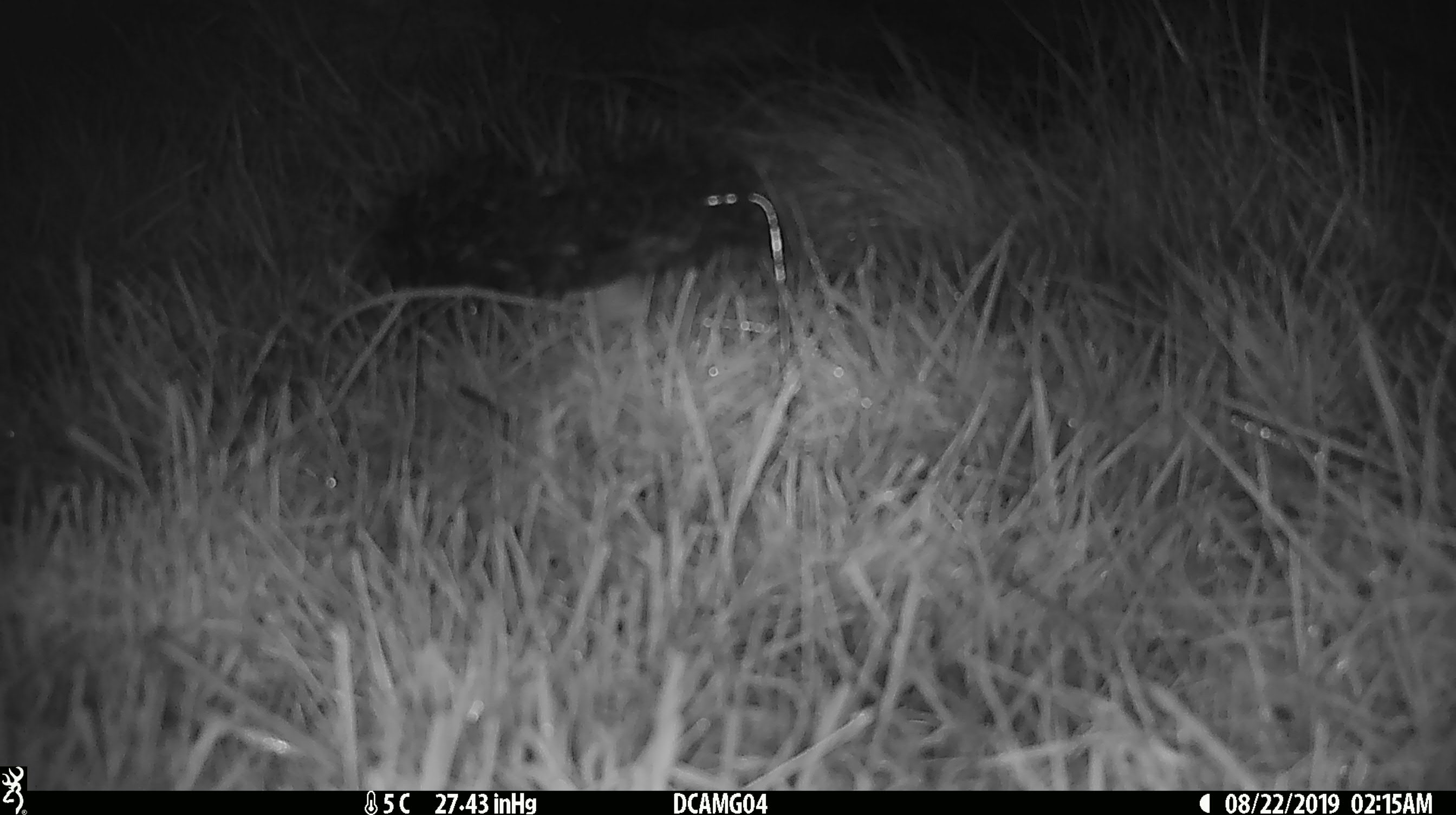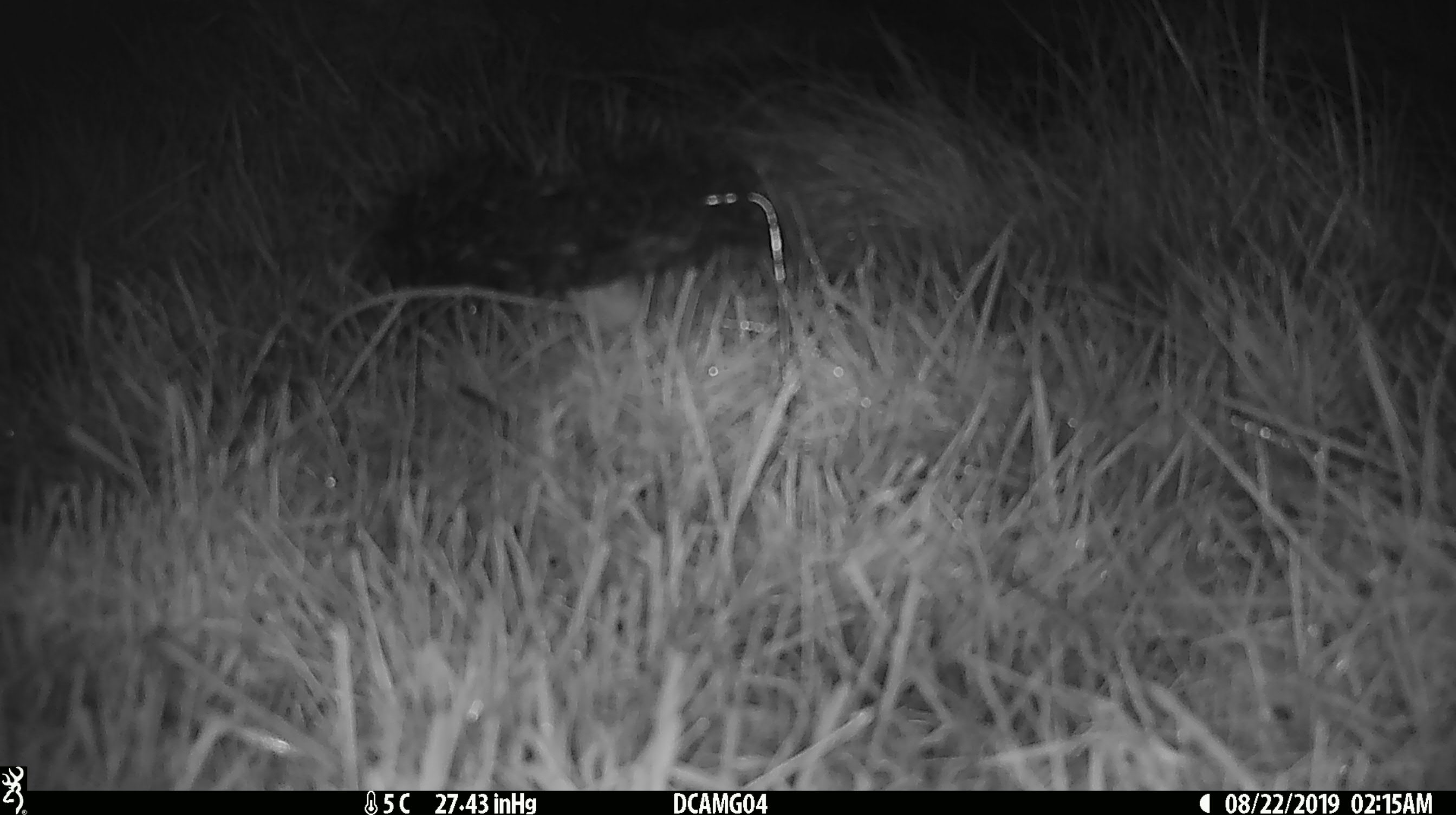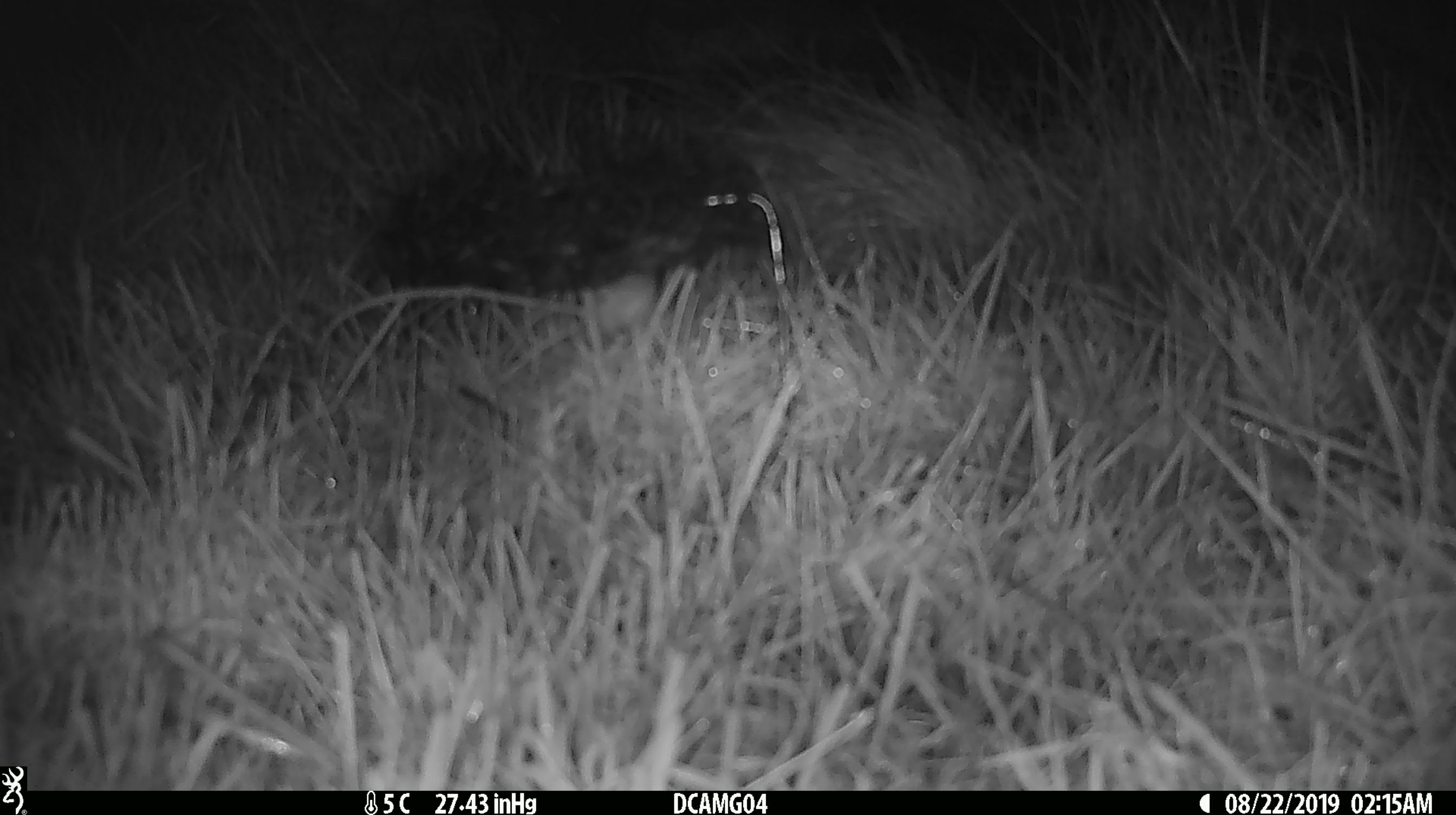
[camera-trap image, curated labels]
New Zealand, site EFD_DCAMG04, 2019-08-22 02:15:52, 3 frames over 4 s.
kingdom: Animalia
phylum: Chordata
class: Mammalia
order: Rodentia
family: Muridae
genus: Mus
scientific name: Mus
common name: mouse